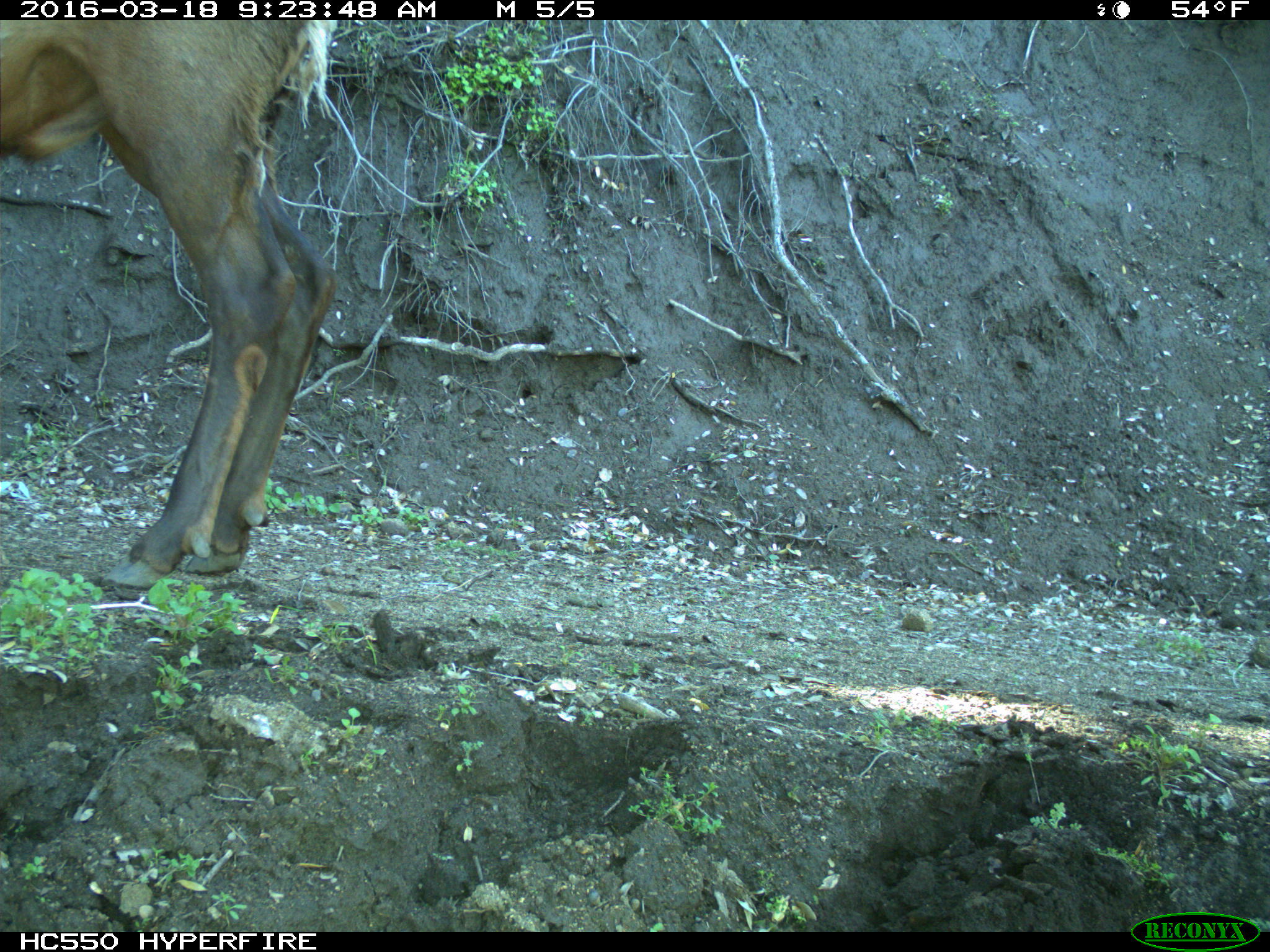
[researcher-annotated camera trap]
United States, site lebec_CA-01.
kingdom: Animalia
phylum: Chordata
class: Mammalia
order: Artiodactyla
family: Cervidae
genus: Cervus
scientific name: Cervus canadensis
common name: elk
Cervus canadensis (elk).